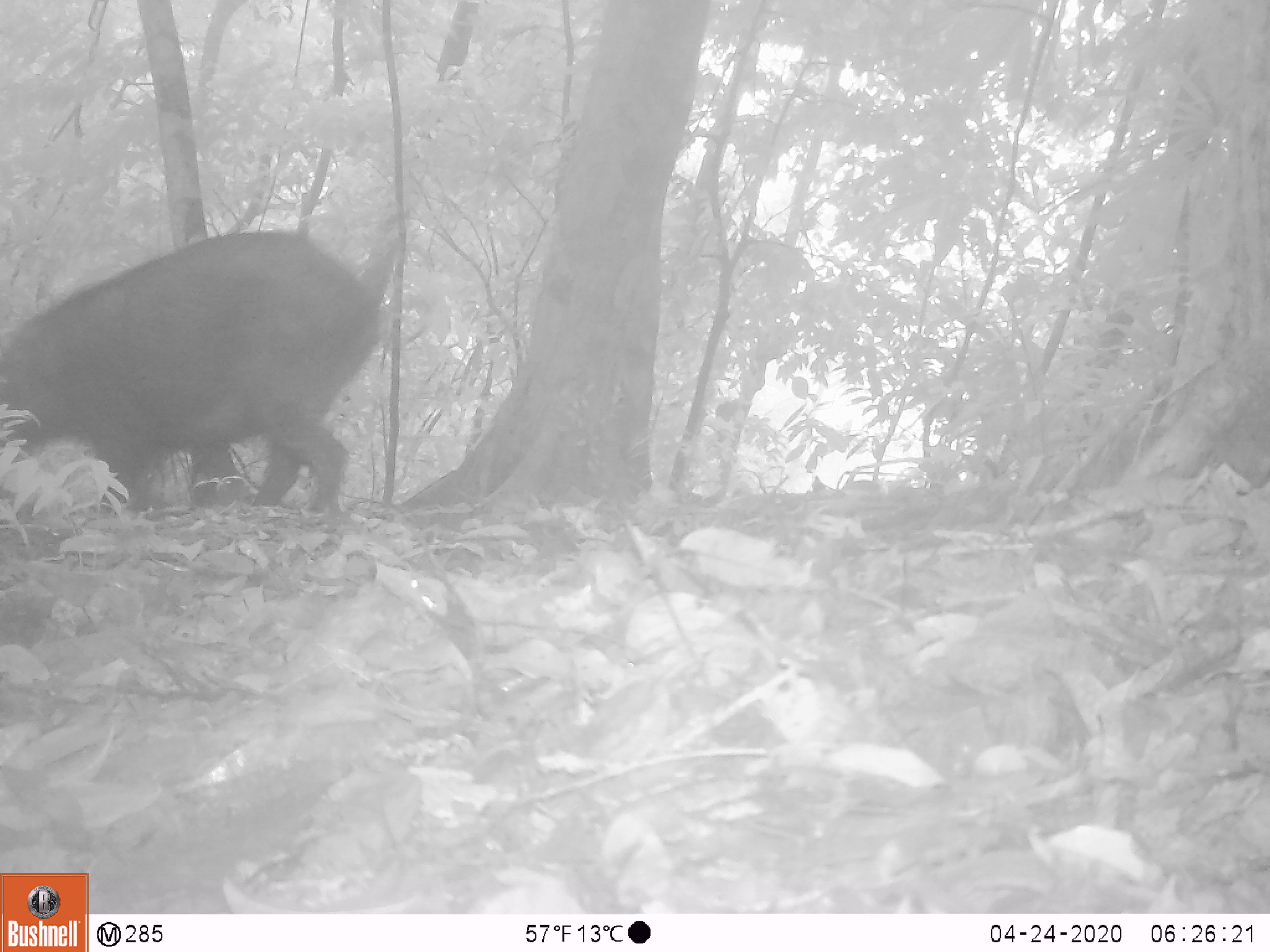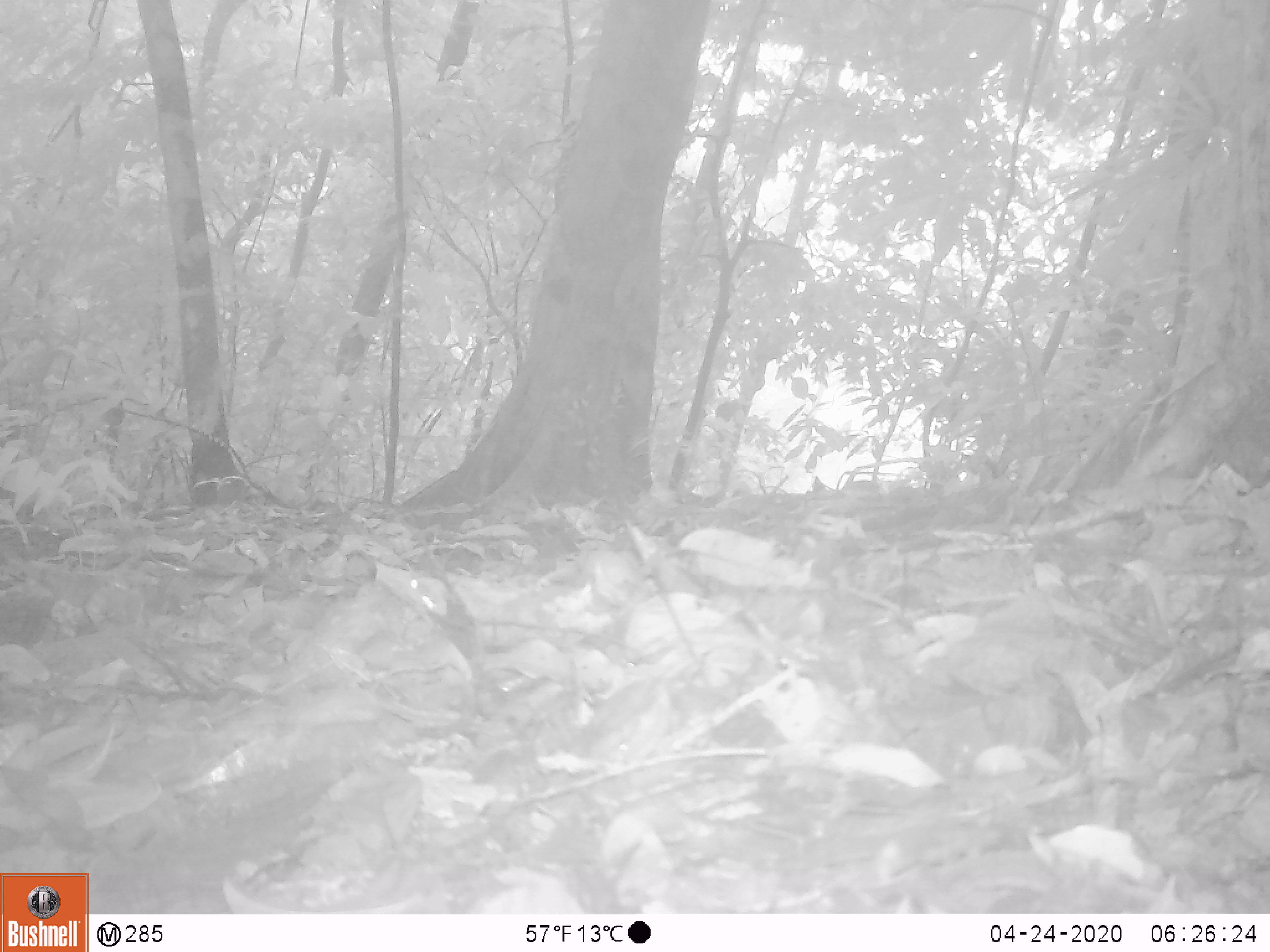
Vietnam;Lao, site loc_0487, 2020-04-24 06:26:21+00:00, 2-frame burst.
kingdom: Animalia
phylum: Chordata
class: Mammalia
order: Artiodactyla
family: Suidae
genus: Sus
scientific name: Sus scrofa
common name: eurasian wild pig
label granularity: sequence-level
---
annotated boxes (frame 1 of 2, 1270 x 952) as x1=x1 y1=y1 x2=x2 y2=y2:
eurasian wild pig: x1=0 y1=228 x2=383 y2=514